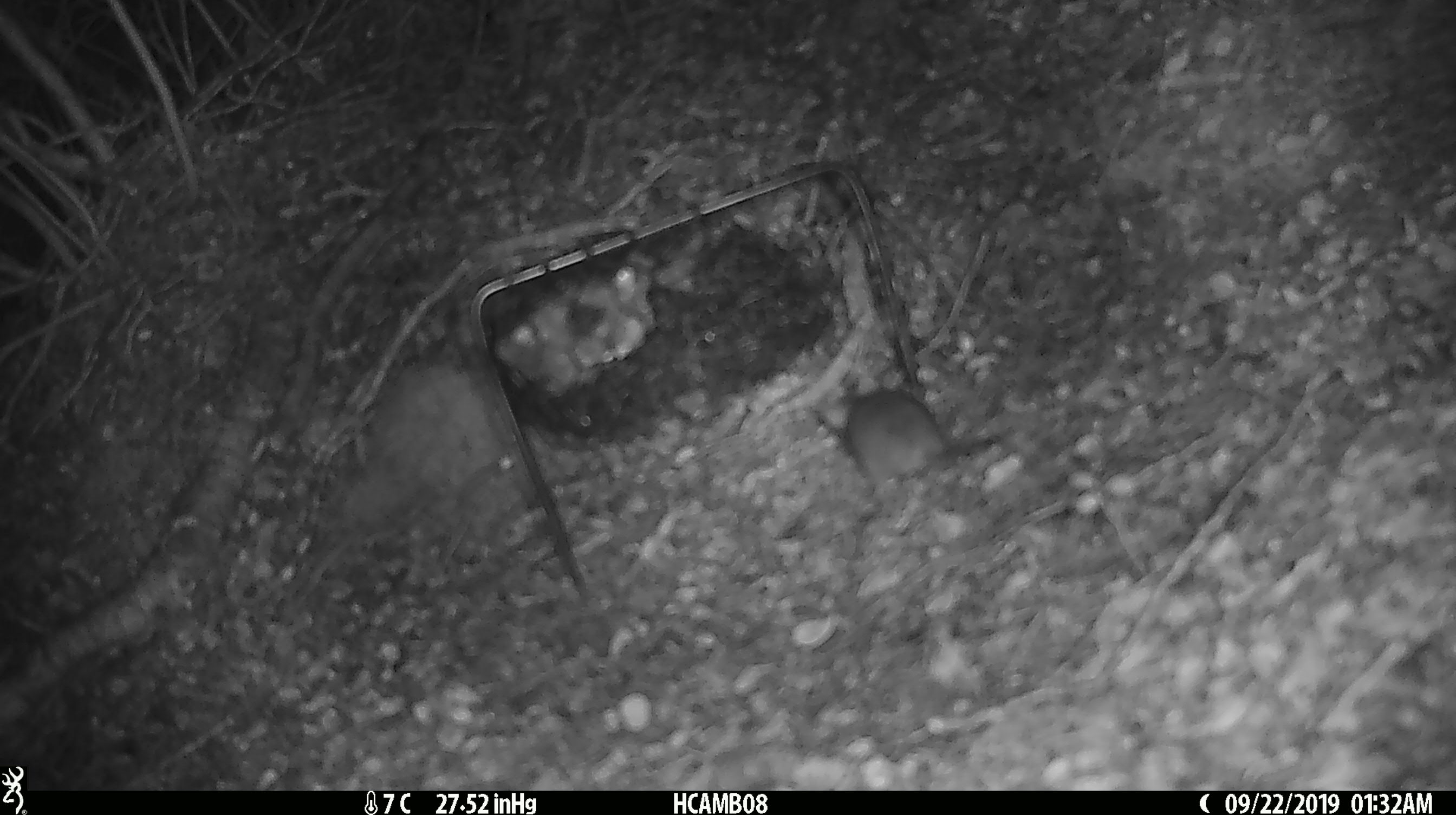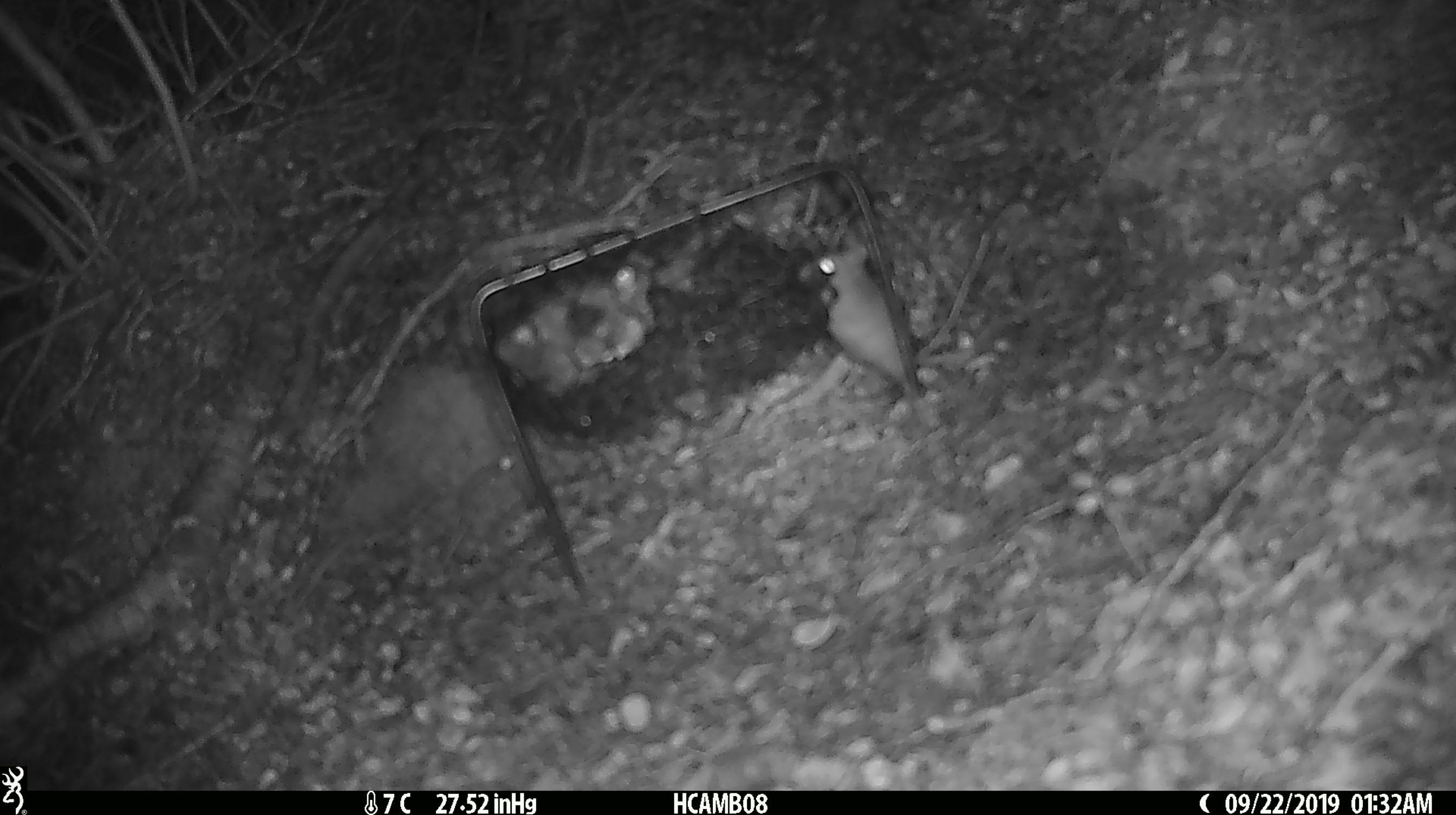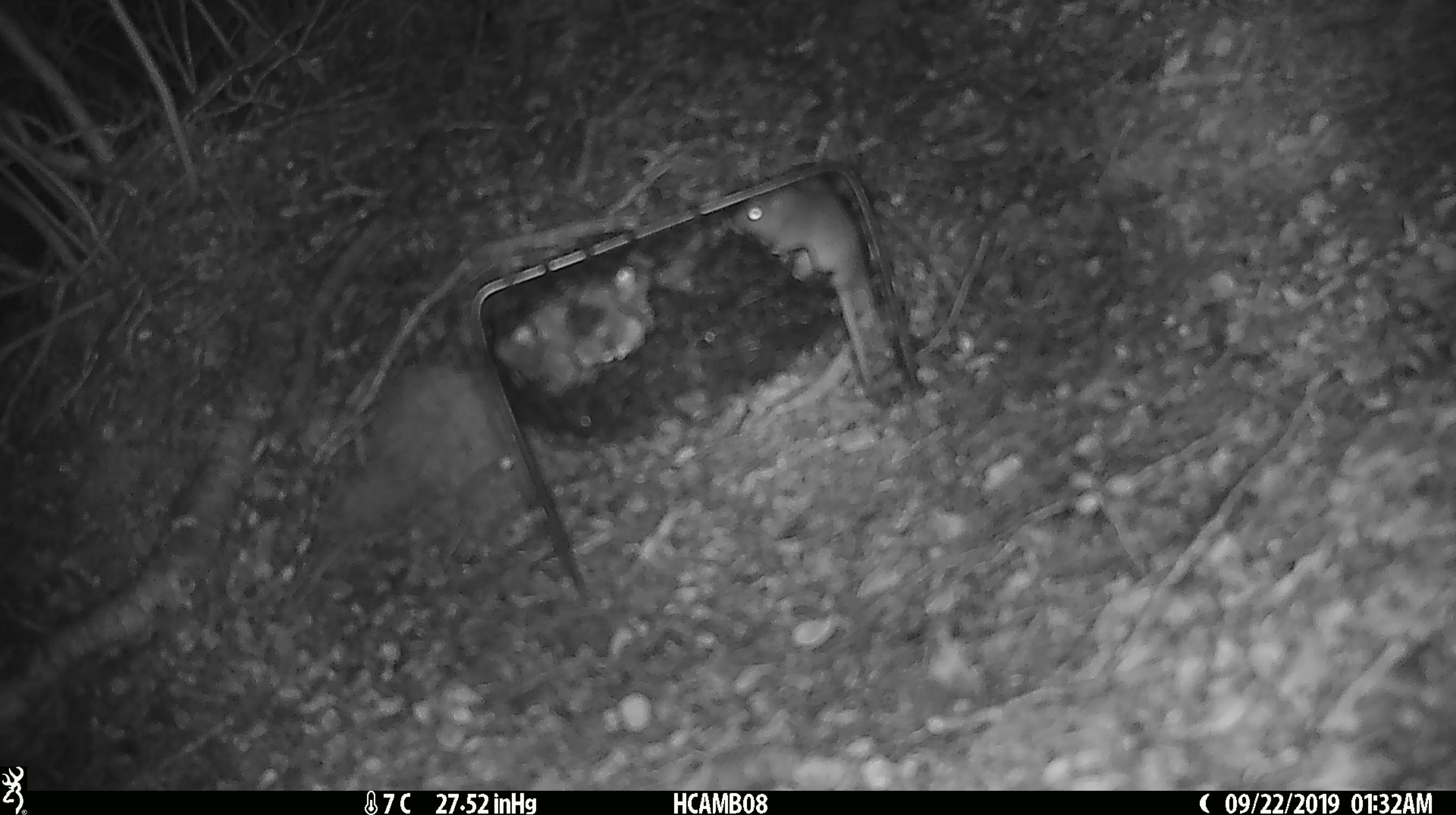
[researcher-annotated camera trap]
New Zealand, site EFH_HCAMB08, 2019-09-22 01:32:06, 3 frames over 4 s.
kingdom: Animalia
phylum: Chordata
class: Mammalia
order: Rodentia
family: Muridae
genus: Mus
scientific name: Mus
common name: mouse